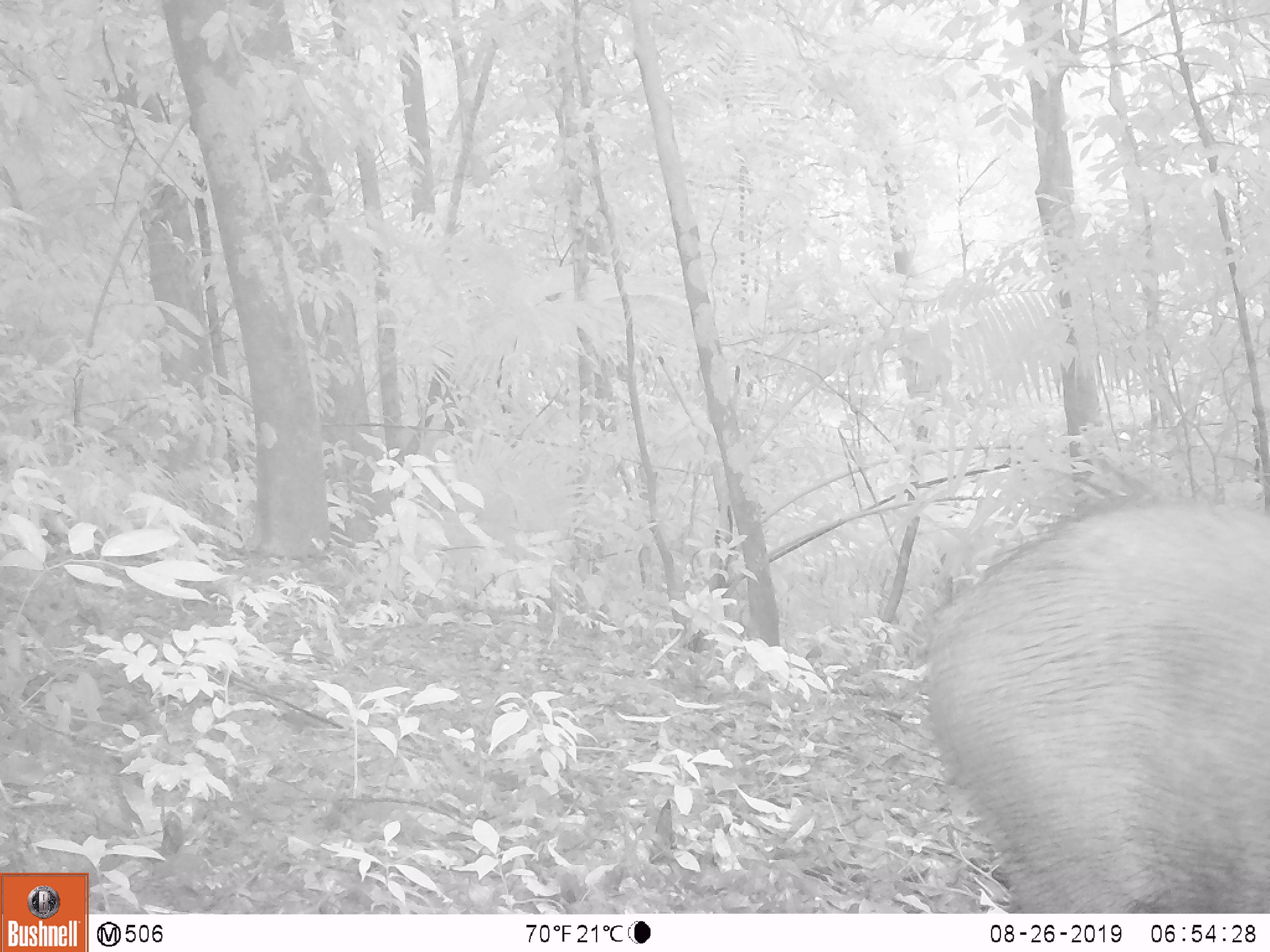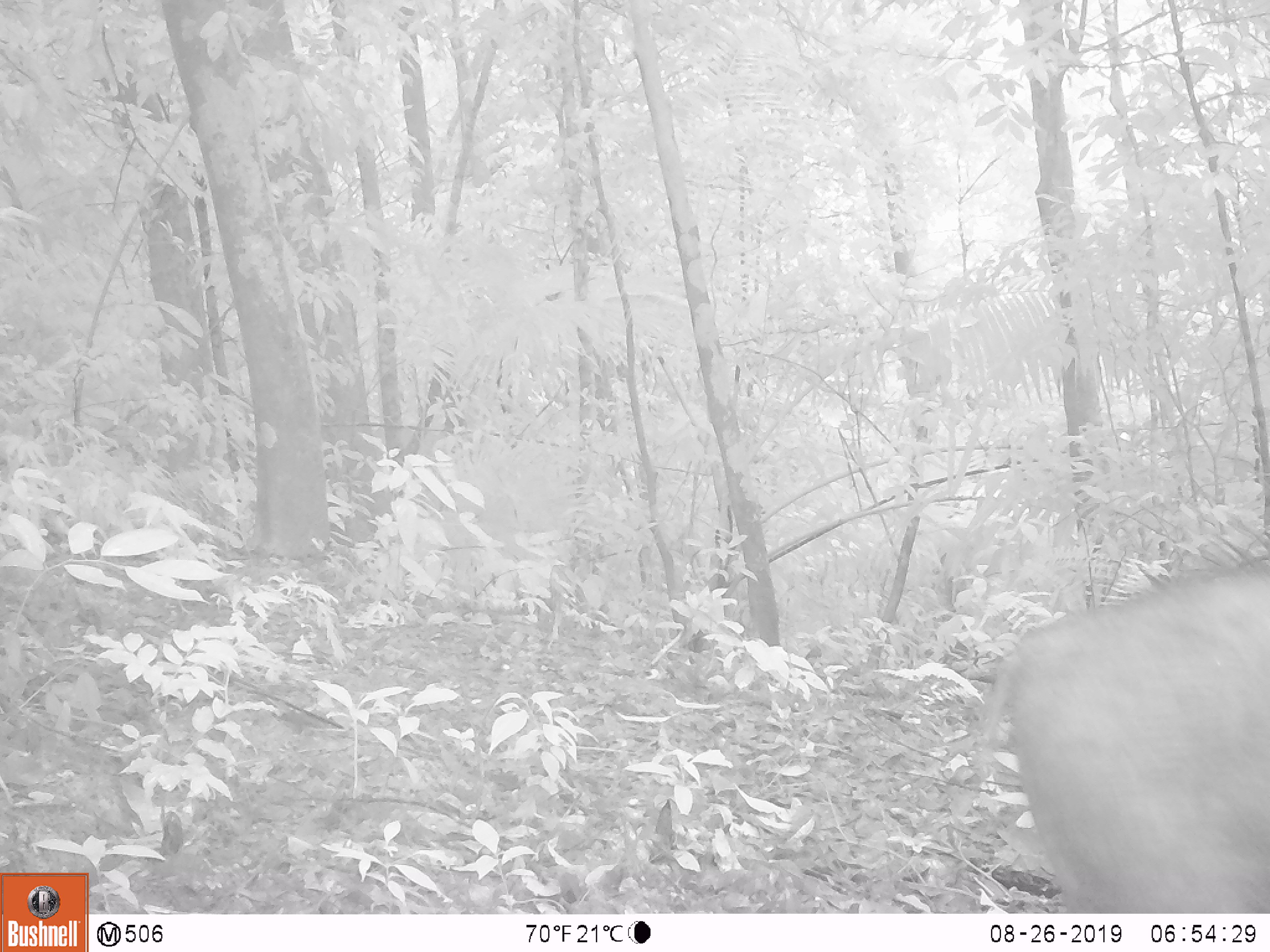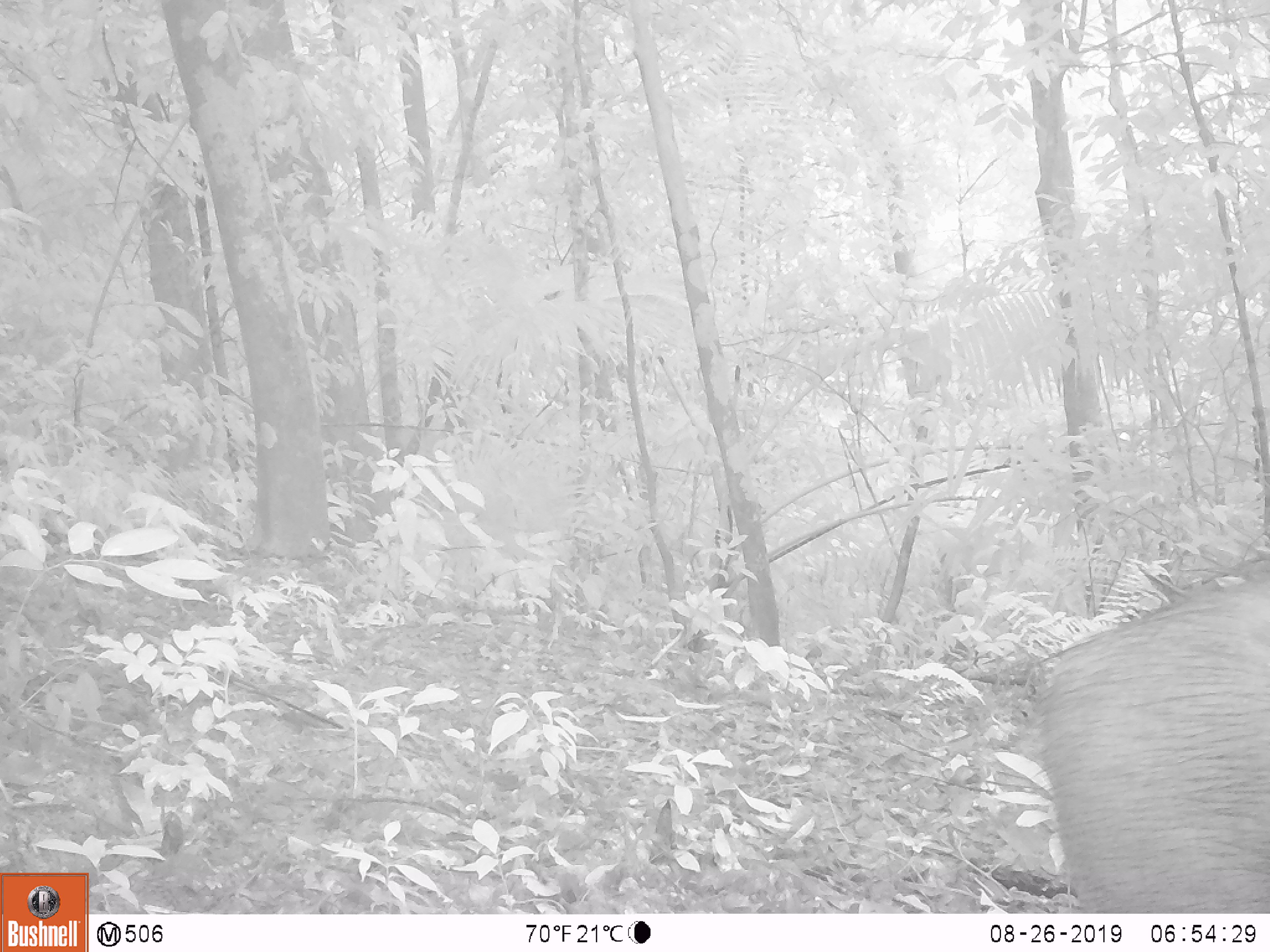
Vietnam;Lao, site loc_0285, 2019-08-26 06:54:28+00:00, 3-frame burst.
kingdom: Animalia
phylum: Chordata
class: Mammalia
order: Artiodactyla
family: Suidae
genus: Sus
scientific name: Sus scrofa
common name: eurasian wild pig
Eurasian wild pig (Sus scrofa). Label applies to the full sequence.